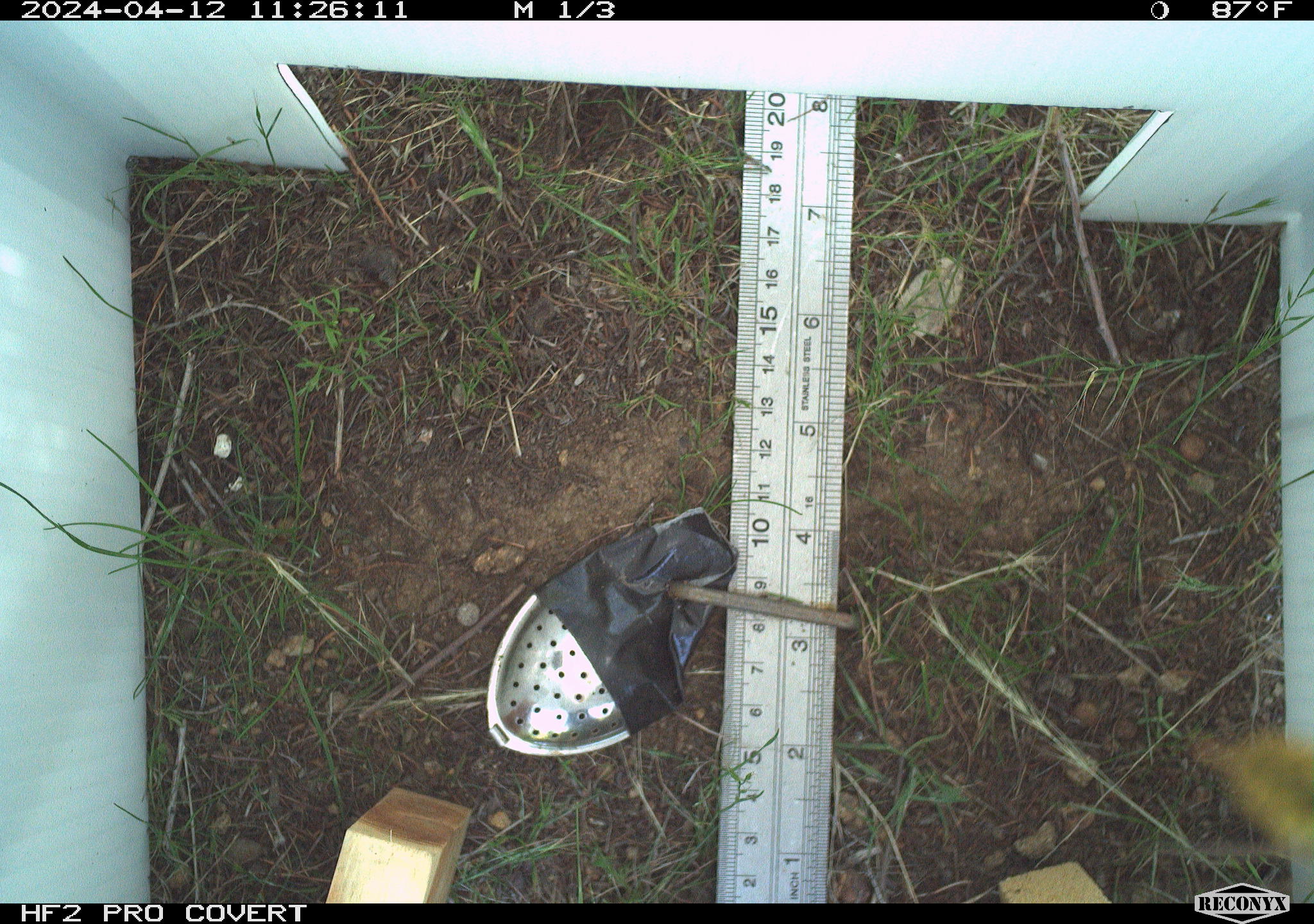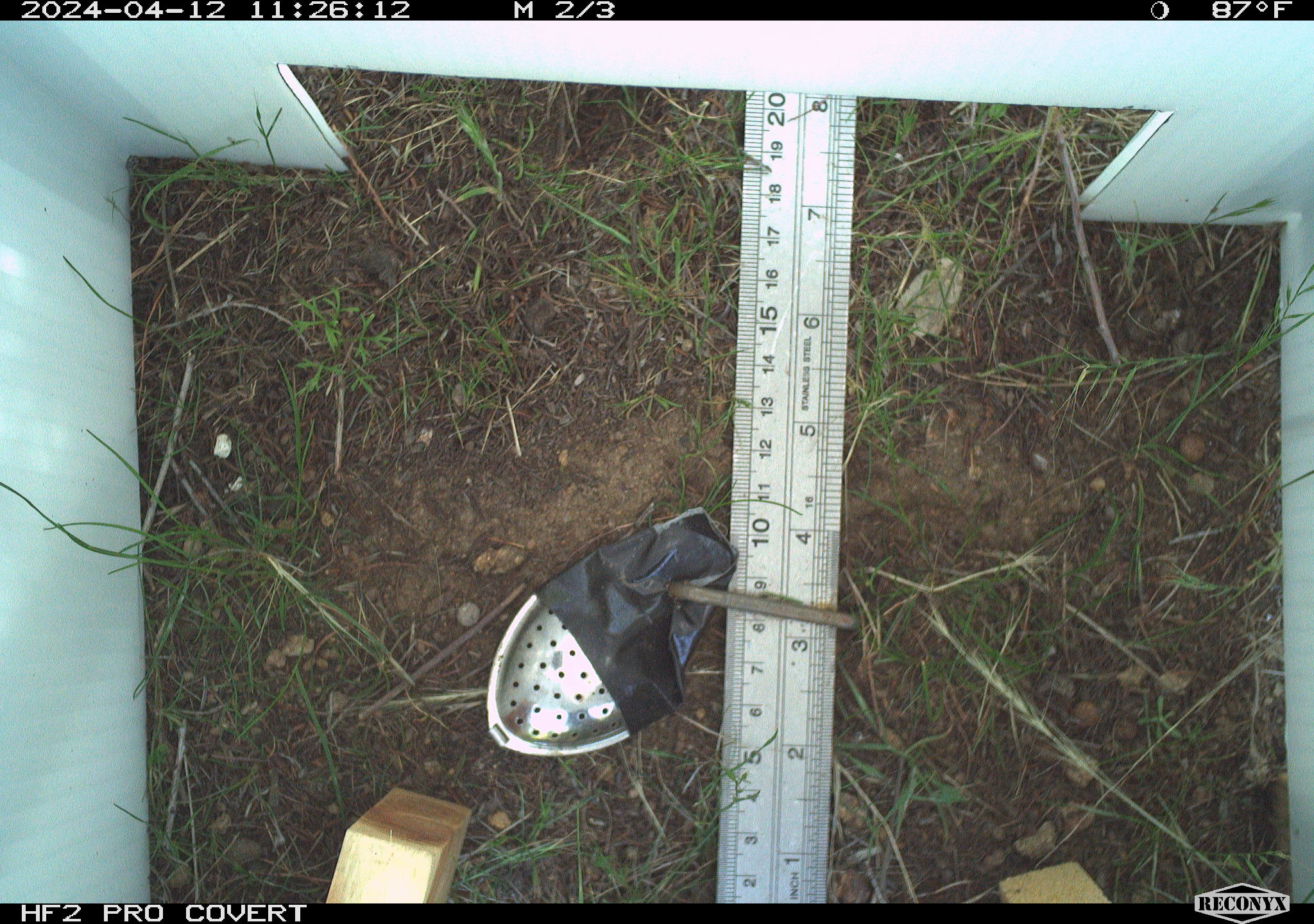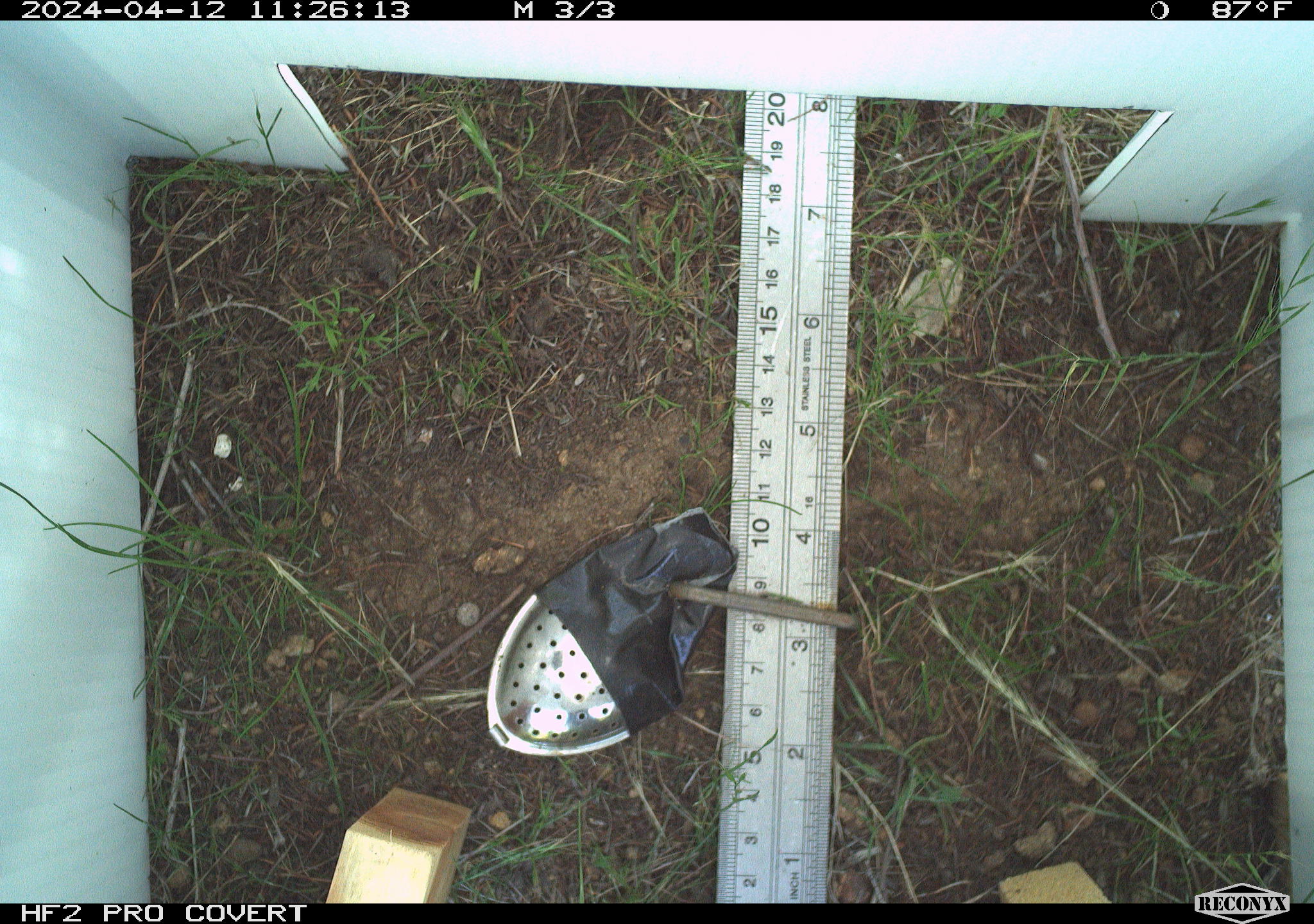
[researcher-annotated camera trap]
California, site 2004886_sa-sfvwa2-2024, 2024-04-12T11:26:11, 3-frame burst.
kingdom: Animalia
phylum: Arthropoda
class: Insecta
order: Hymenoptera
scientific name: Hymenoptera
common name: ants, bees, wasps, and sawflies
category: hymenoptera order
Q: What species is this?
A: Hymenoptera order (ants, bees, wasps, and sawflies) (Hymenoptera).